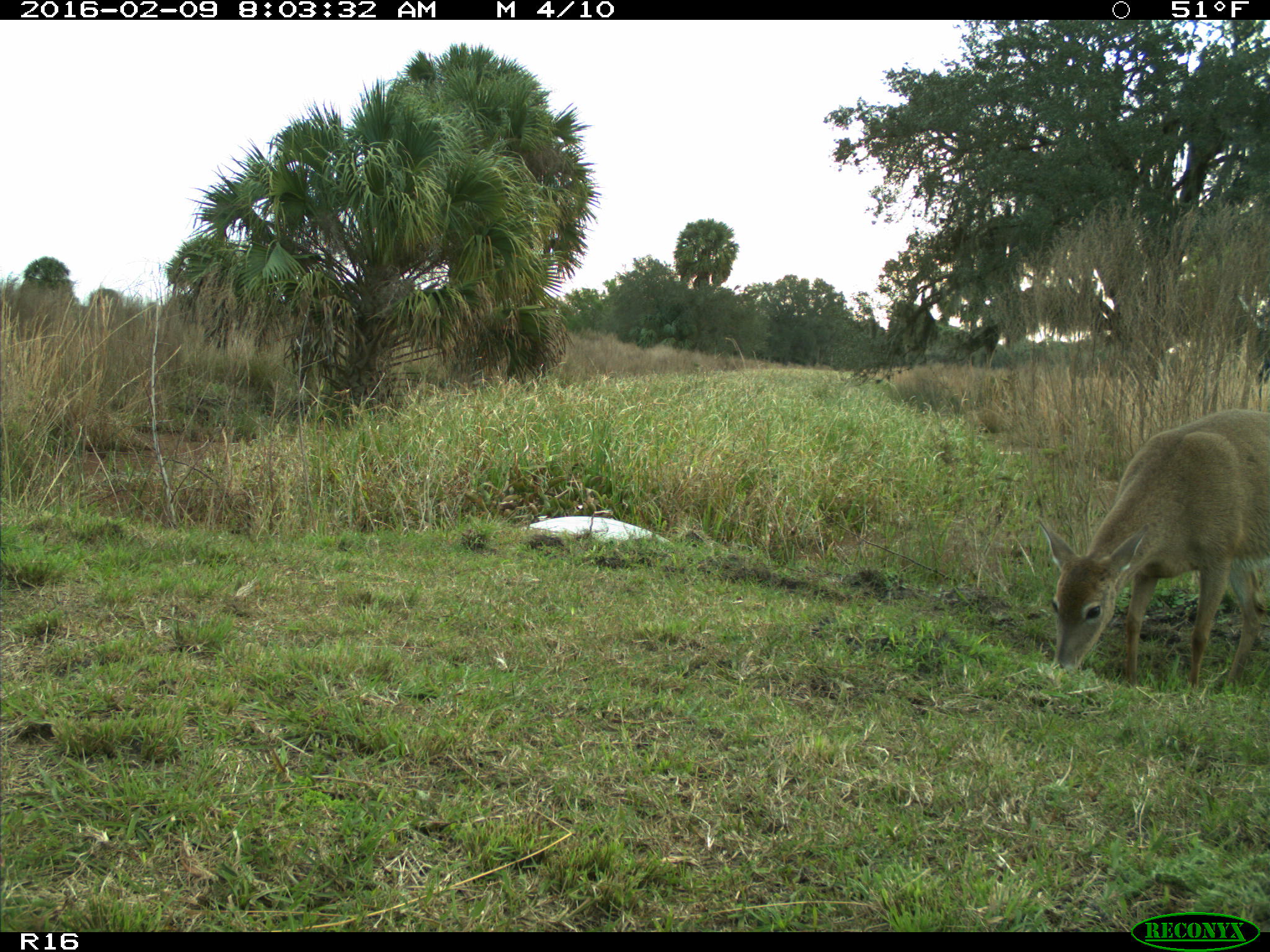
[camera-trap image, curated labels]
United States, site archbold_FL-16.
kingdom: Animalia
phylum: Chordata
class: Mammalia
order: Artiodactyla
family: Cervidae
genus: Odocoileus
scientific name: Odocoileus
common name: deer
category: unidentified deer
Unidentified deer (deer) (Odocoileus).